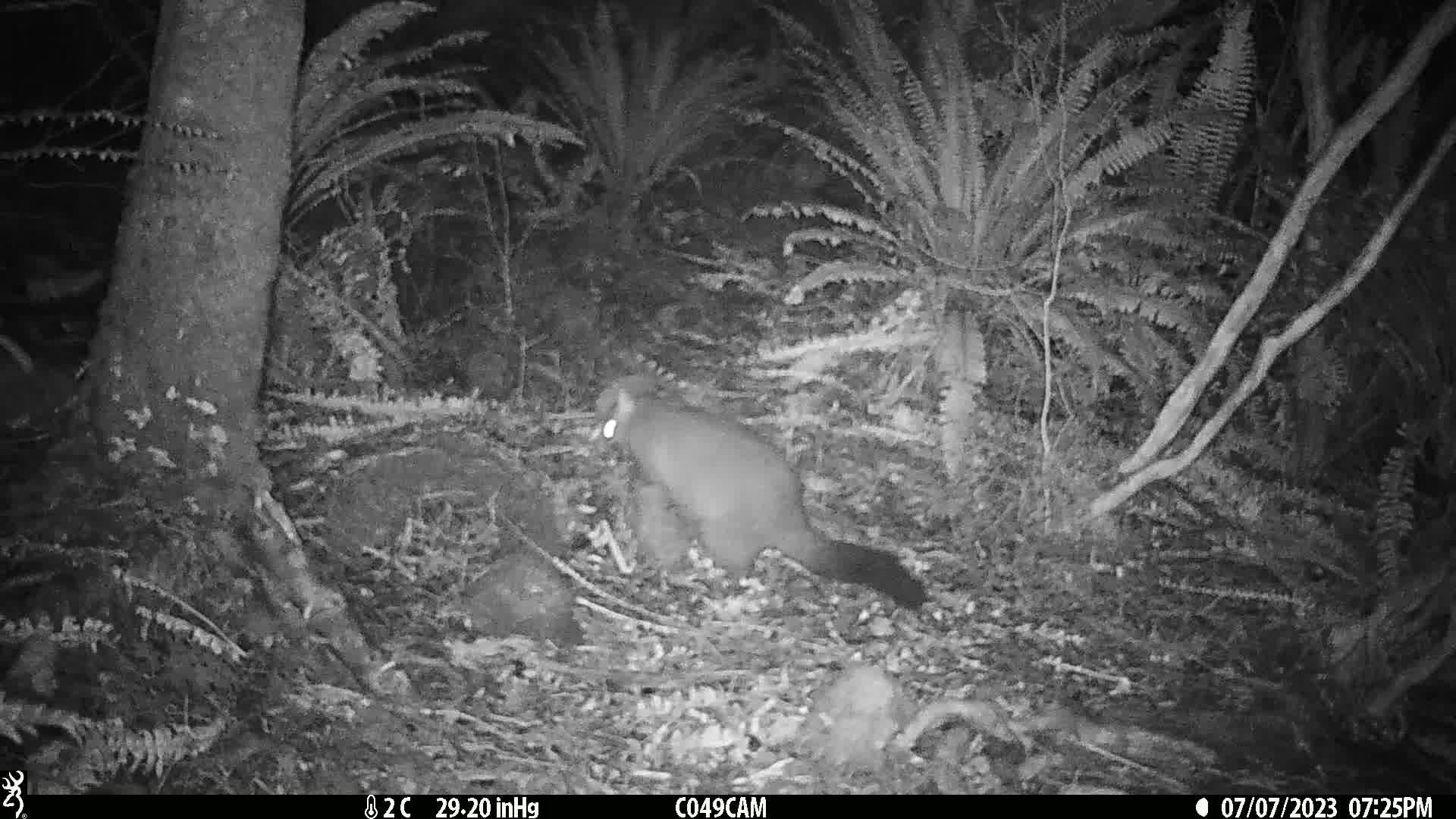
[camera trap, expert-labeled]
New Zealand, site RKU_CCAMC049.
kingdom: Animalia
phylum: Chordata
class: Mammalia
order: Diprotodontia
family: Phalangeridae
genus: Trichosurus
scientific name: Trichosurus vulpecula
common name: common brushtail possum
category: possum